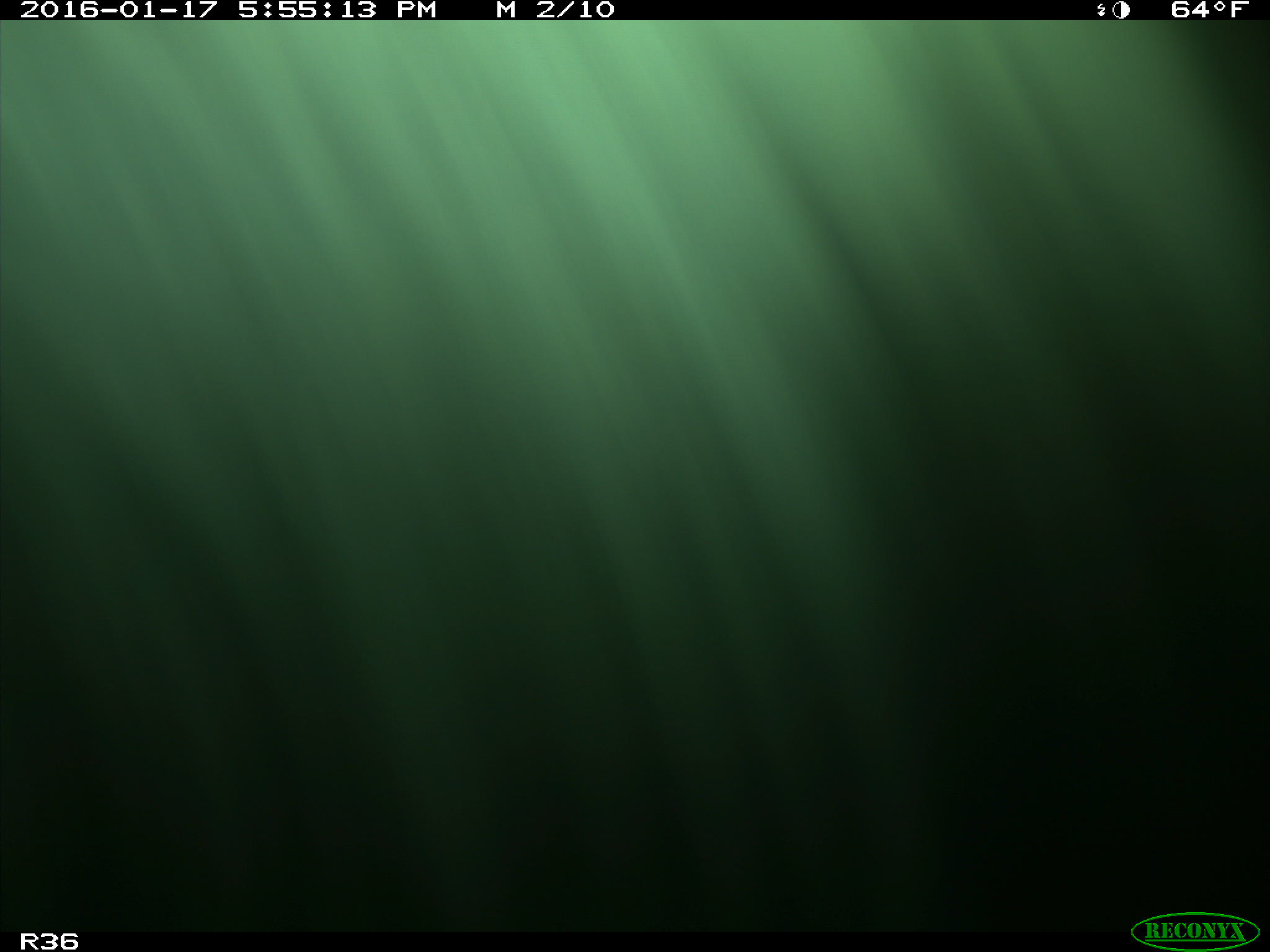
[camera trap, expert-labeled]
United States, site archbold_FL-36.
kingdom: Animalia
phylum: Chordata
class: Mammalia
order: Artiodactyla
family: Bovidae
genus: Bos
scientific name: Bos taurus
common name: domestic cow